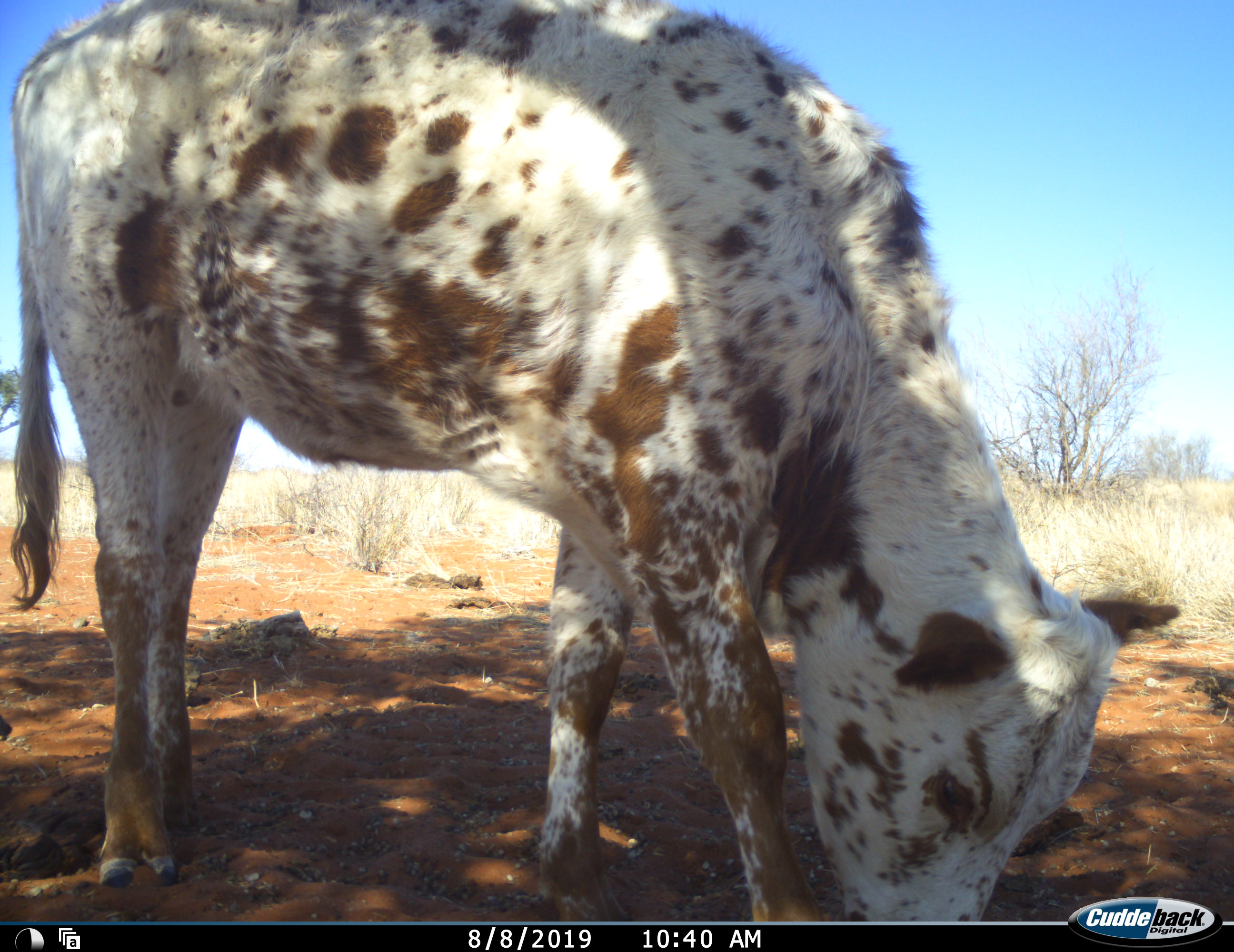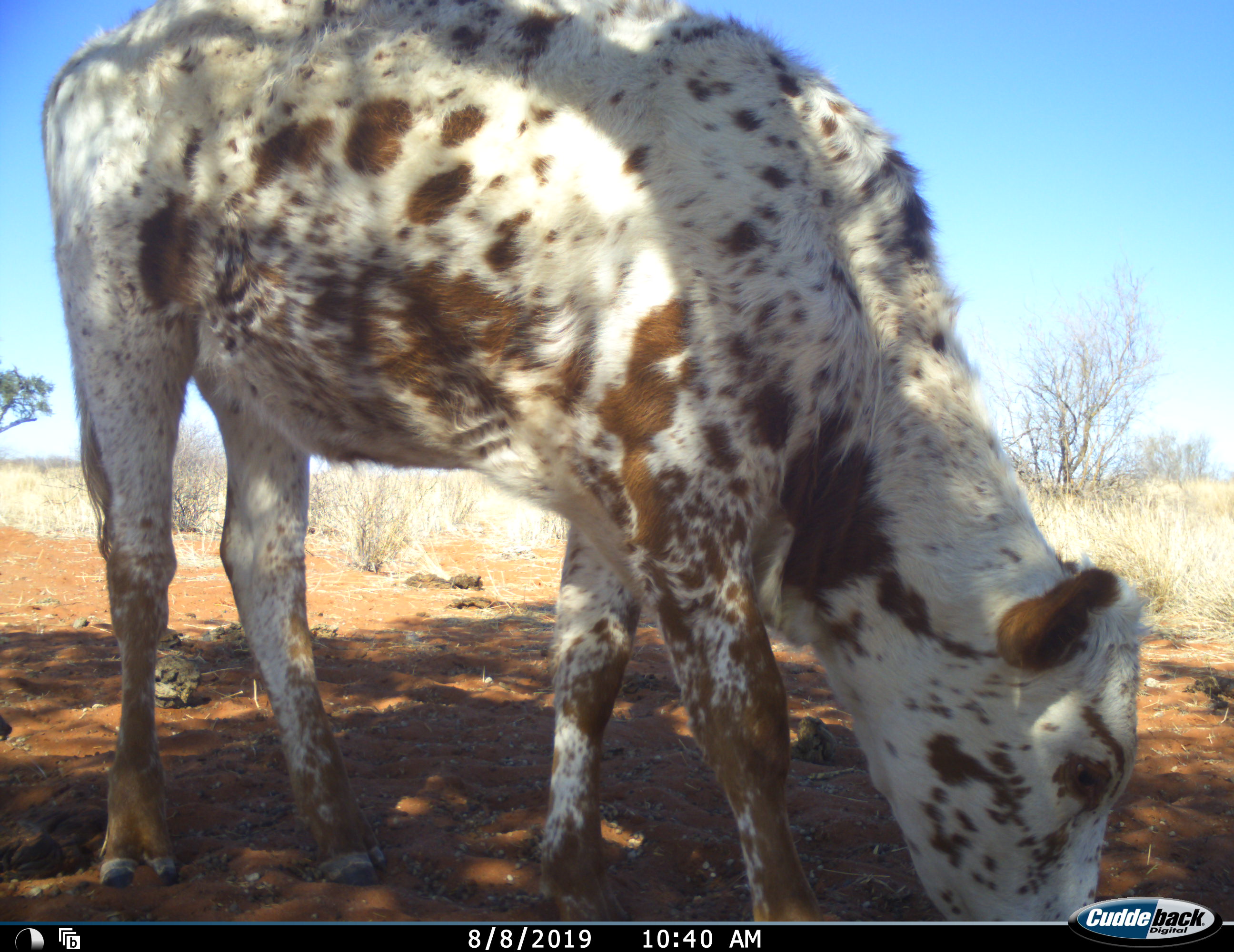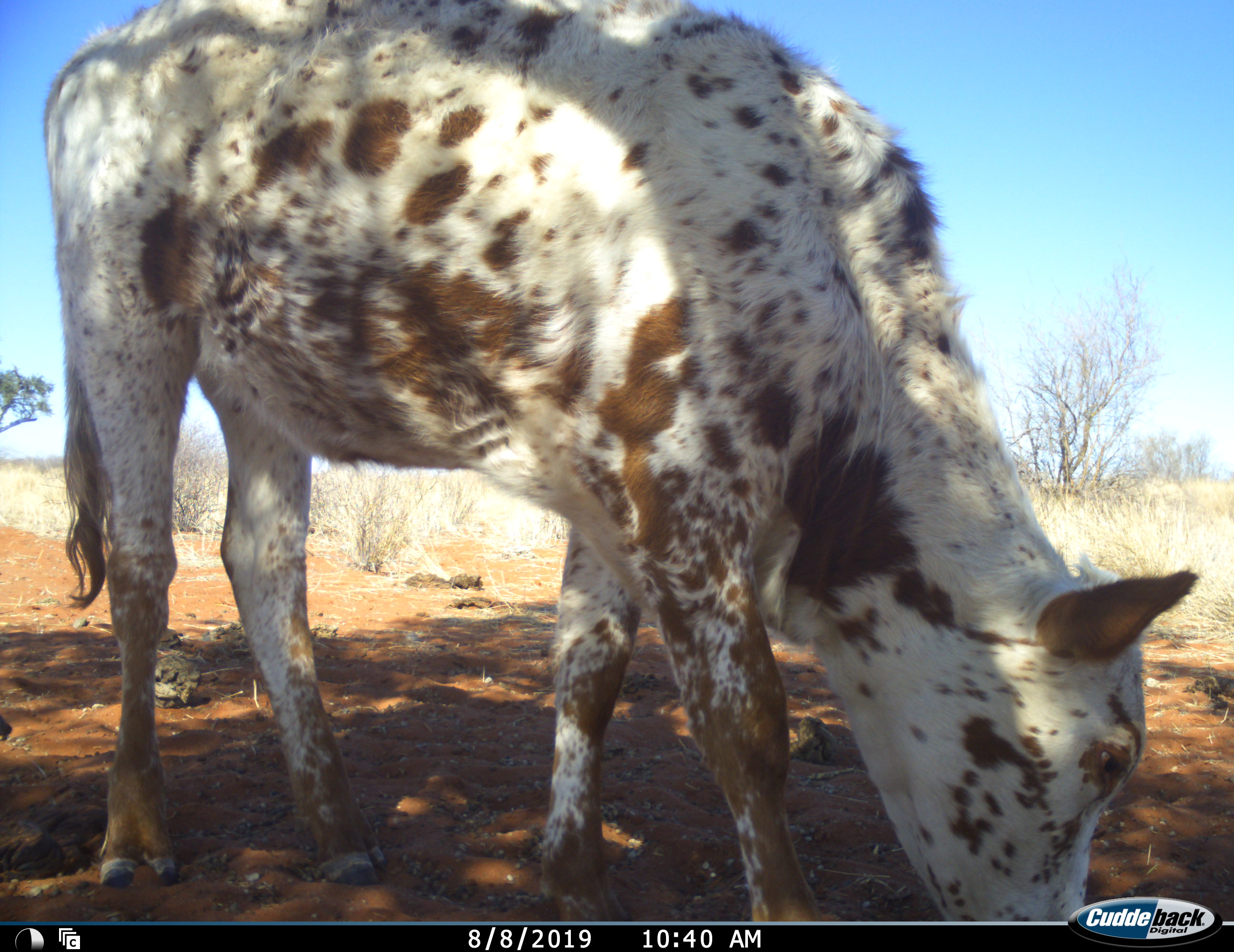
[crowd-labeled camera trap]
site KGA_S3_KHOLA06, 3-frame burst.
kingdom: Animalia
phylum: Chordata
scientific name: Vertebrata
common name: domestic animal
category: domesticanimal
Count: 1.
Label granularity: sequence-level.